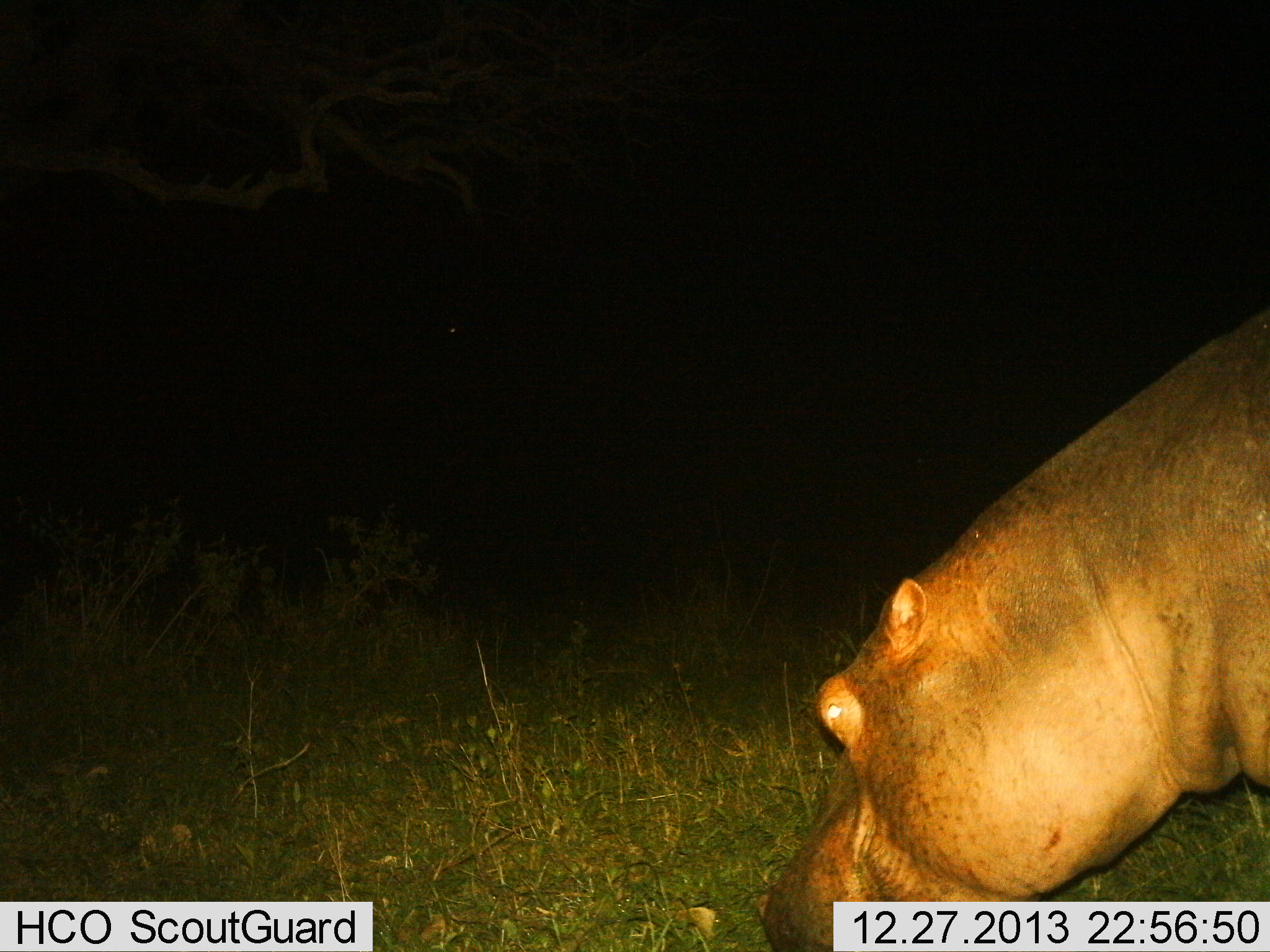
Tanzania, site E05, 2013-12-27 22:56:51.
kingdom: Animalia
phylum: Chordata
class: Mammalia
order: Artiodactyla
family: Hippopotamidae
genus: Hippopotamus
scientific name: Hippopotamus amphibius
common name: hippopotamus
Hippopotamus (Hippopotamus amphibius), count 1. Behavior (volunteer vote fractions): standing 36%, resting 0%, moving 11%, interacting 0%. Young present (vote fraction): 0%. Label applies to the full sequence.